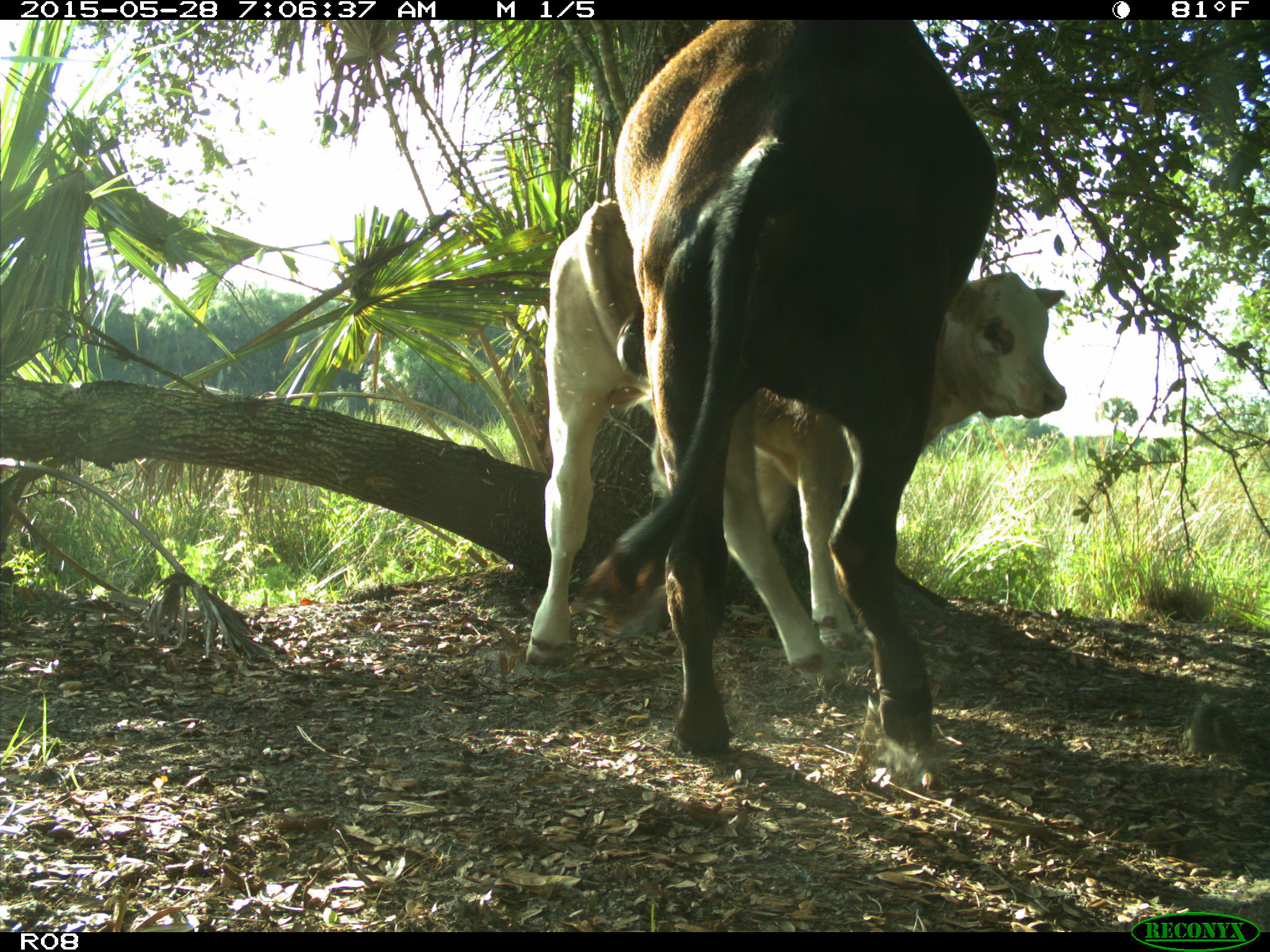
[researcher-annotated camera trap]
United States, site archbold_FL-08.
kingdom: Animalia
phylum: Chordata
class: Mammalia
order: Artiodactyla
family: Bovidae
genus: Bos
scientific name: Bos taurus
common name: domestic cow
Bos taurus (domestic cow).